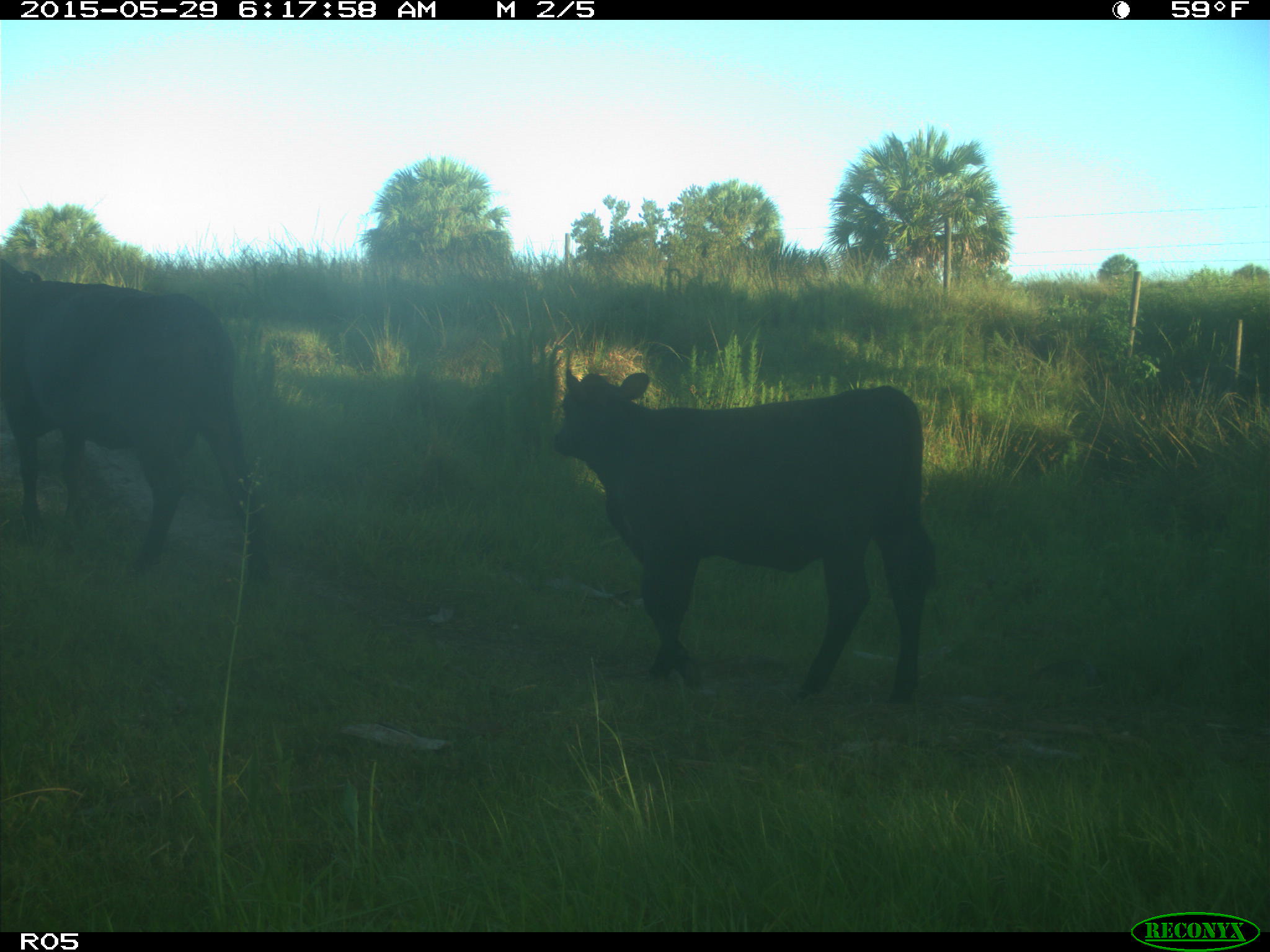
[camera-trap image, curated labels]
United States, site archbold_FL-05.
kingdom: Animalia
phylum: Chordata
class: Mammalia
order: Artiodactyla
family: Bovidae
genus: Bos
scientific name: Bos taurus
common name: domestic cow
Bos taurus (domestic cow).